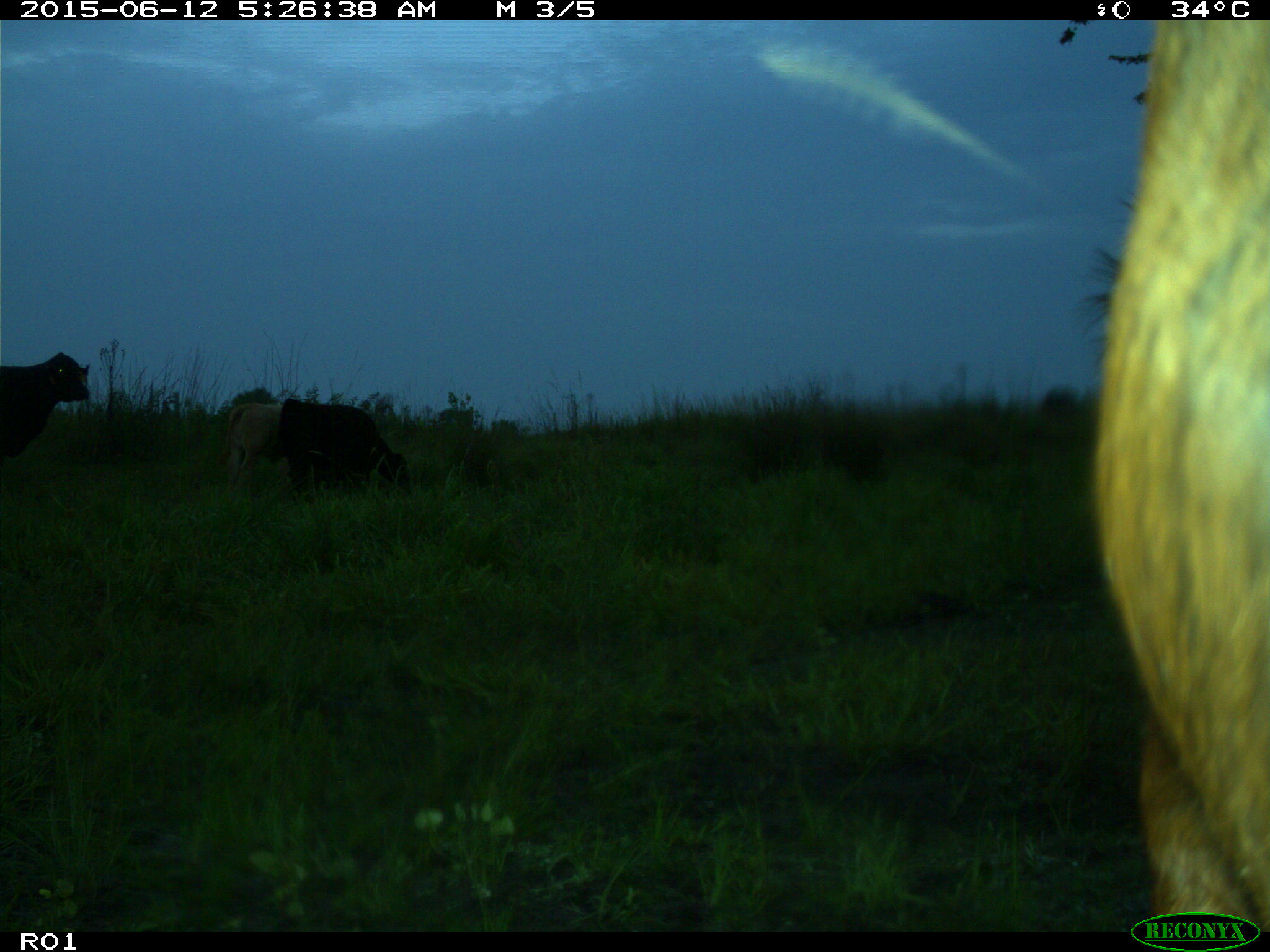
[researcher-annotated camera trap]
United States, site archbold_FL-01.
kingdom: Animalia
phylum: Chordata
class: Mammalia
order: Artiodactyla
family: Bovidae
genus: Bos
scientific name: Bos taurus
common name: domestic cow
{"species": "Bos taurus (domestic cow)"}